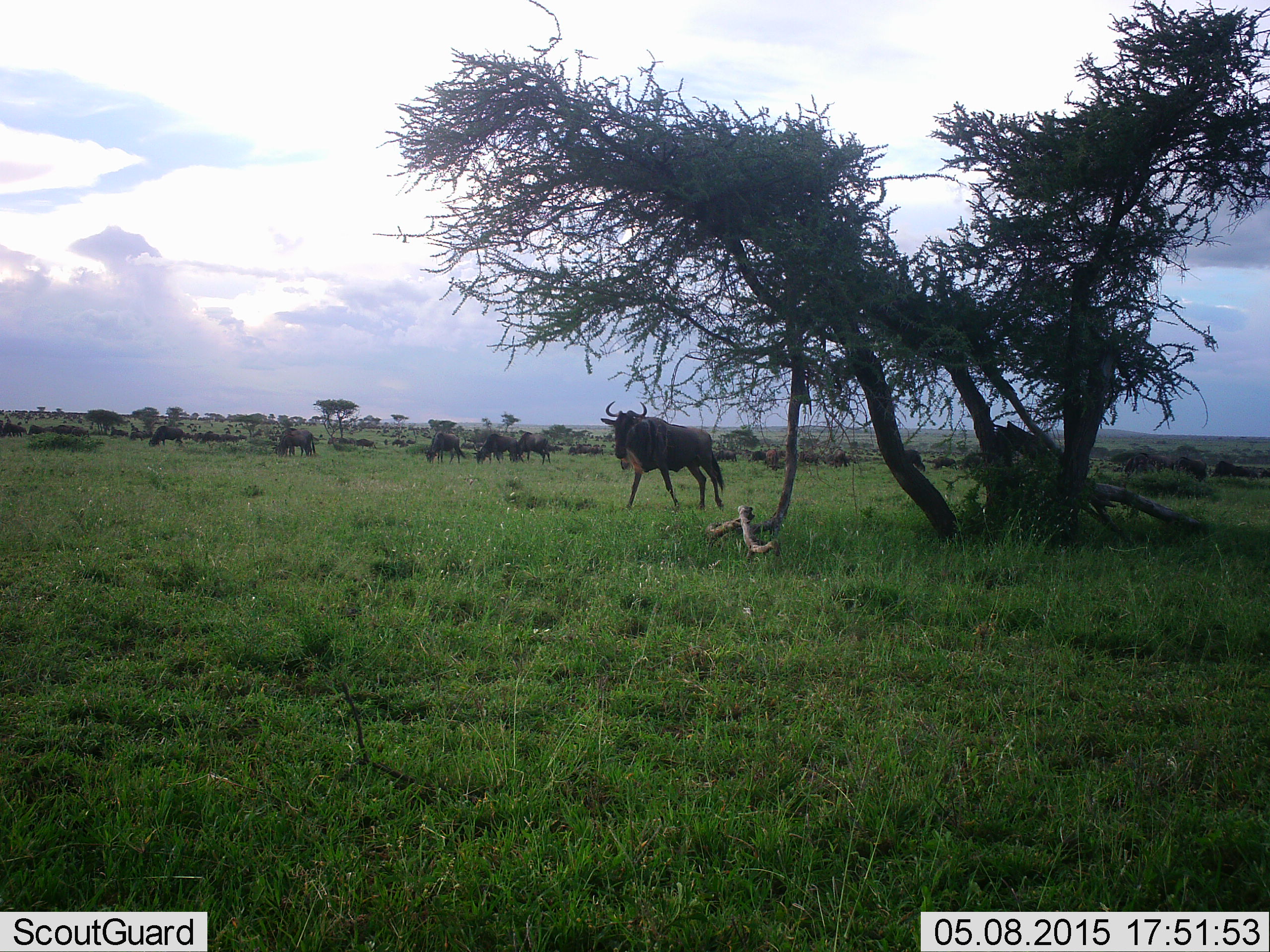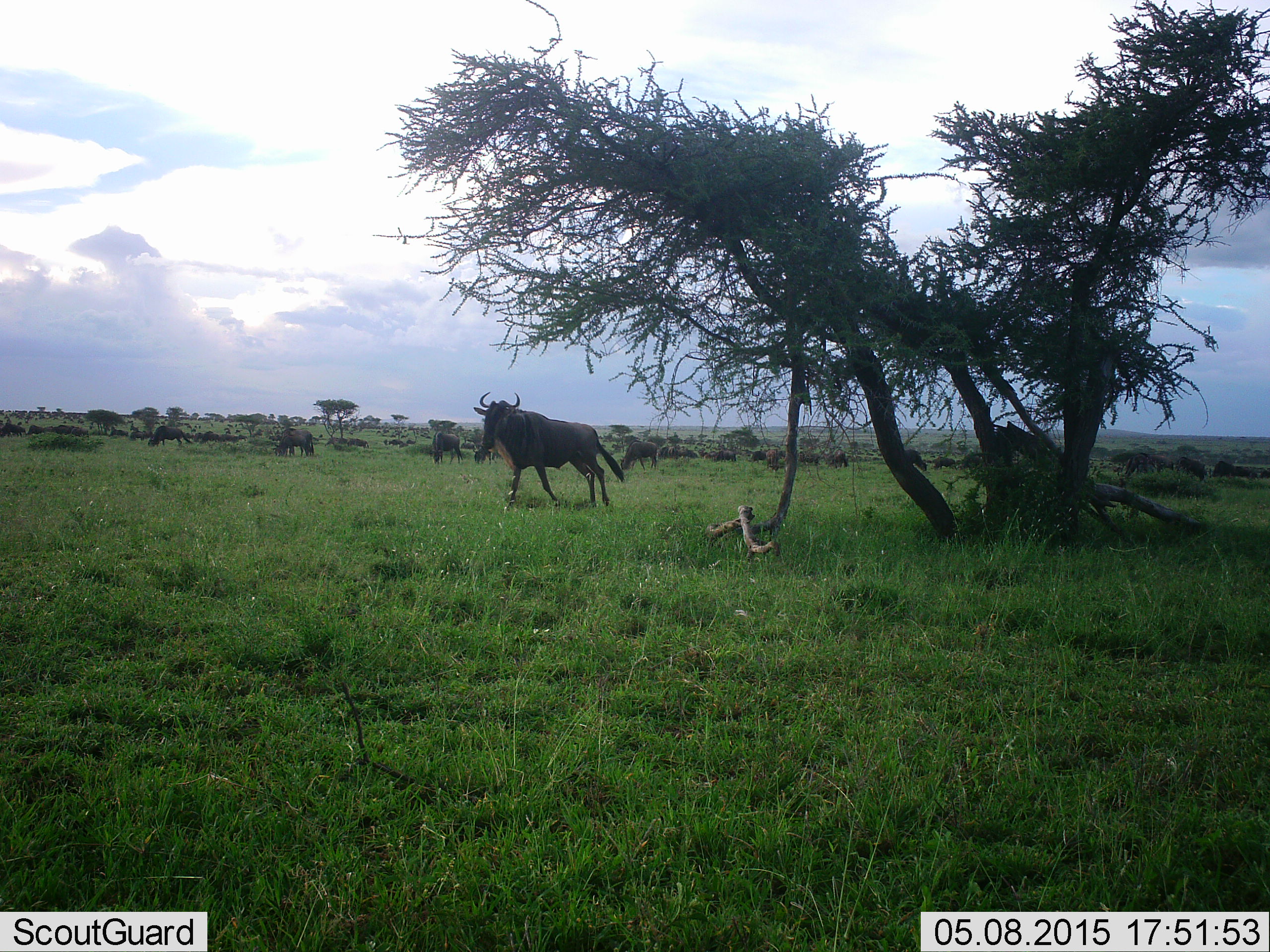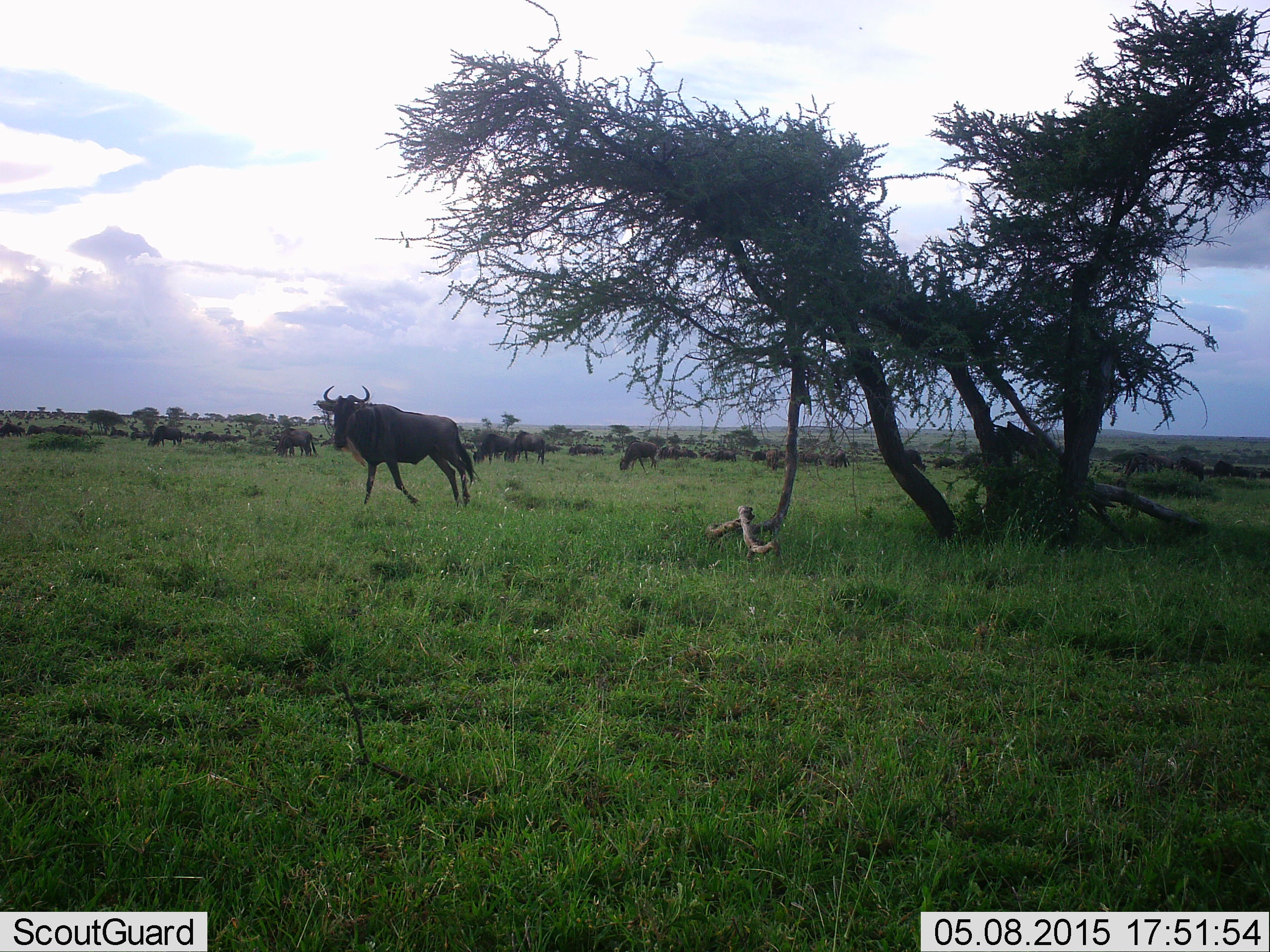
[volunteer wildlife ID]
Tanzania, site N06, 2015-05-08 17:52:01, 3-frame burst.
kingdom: Animalia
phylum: Chordata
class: Mammalia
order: Artiodactyla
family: Bovidae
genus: Connochaetes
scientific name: Connochaetes taurinus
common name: blue wildebeest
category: wildebeest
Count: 11-50.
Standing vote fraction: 50%.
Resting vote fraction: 20%.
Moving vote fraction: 80%.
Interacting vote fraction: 10%.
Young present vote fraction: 0%.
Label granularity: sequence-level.